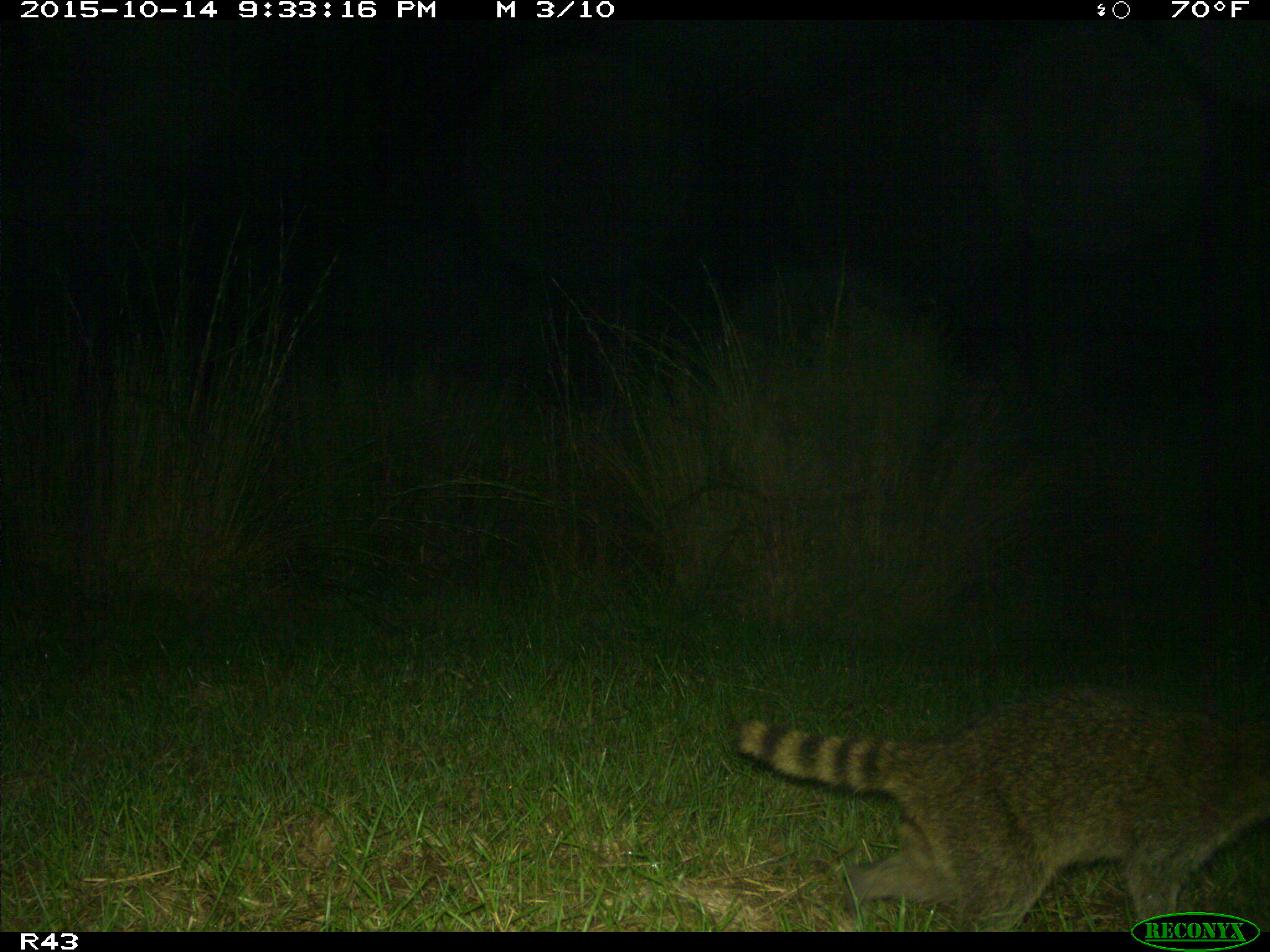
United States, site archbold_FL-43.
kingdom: Animalia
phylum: Chordata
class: Mammalia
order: Carnivora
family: Procyonidae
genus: Procyon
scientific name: Procyon lotor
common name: common raccoon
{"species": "Procyon lotor (common raccoon)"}